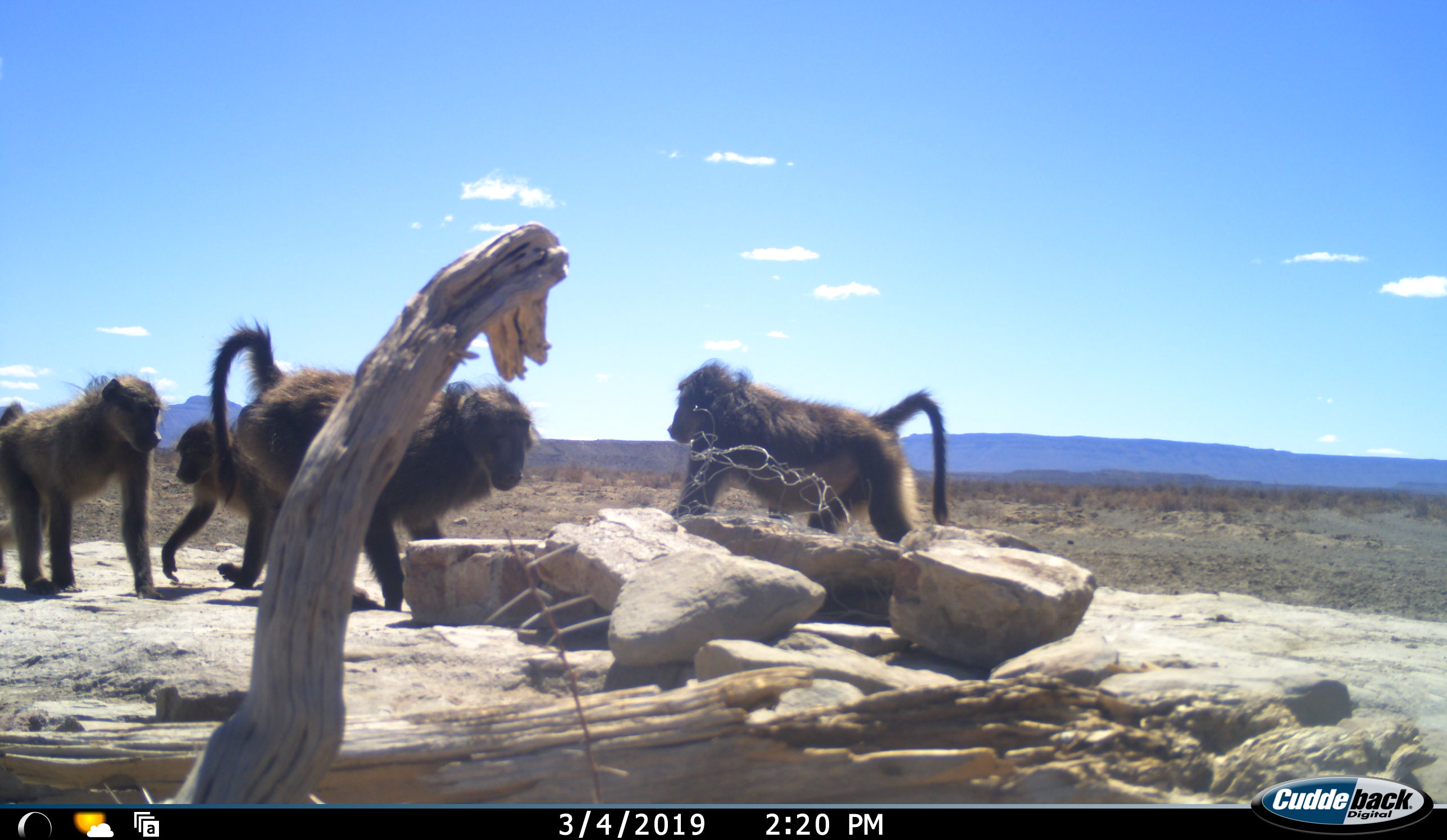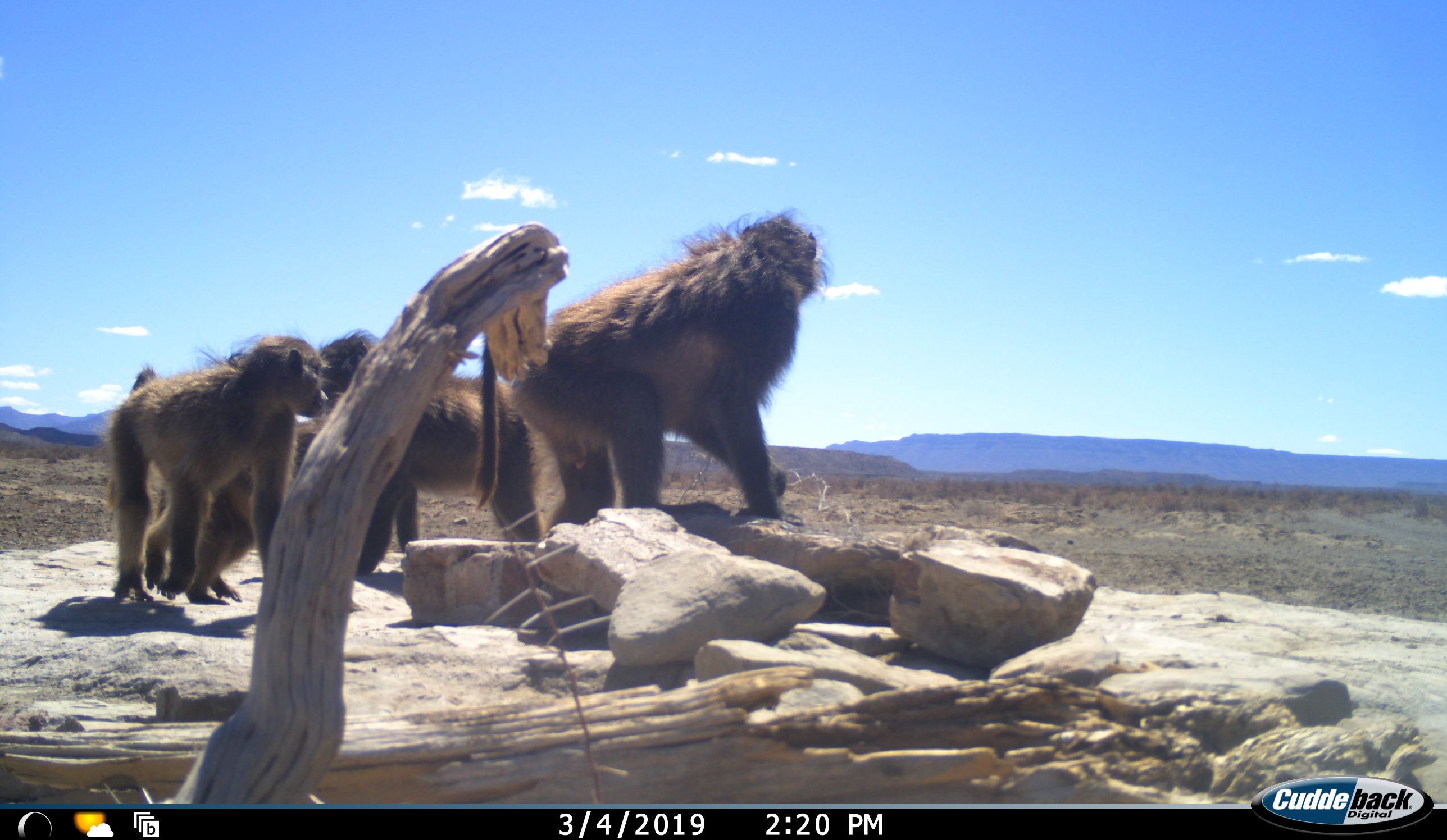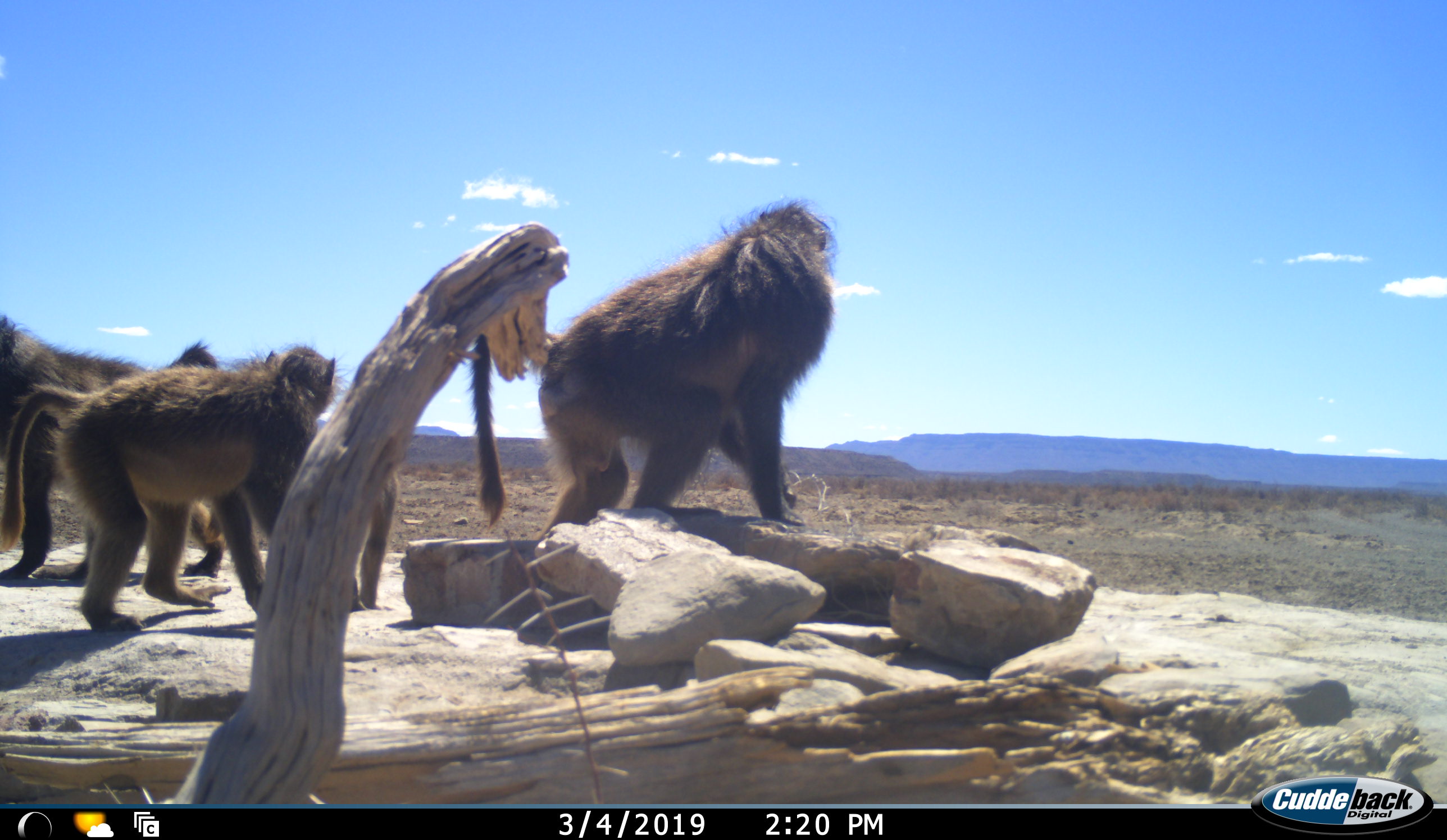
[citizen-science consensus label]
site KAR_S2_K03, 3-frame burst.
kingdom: Animalia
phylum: Chordata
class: Mammalia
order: Primates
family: Cercopithecidae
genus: Papio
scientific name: Papio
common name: baboon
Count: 4.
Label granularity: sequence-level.